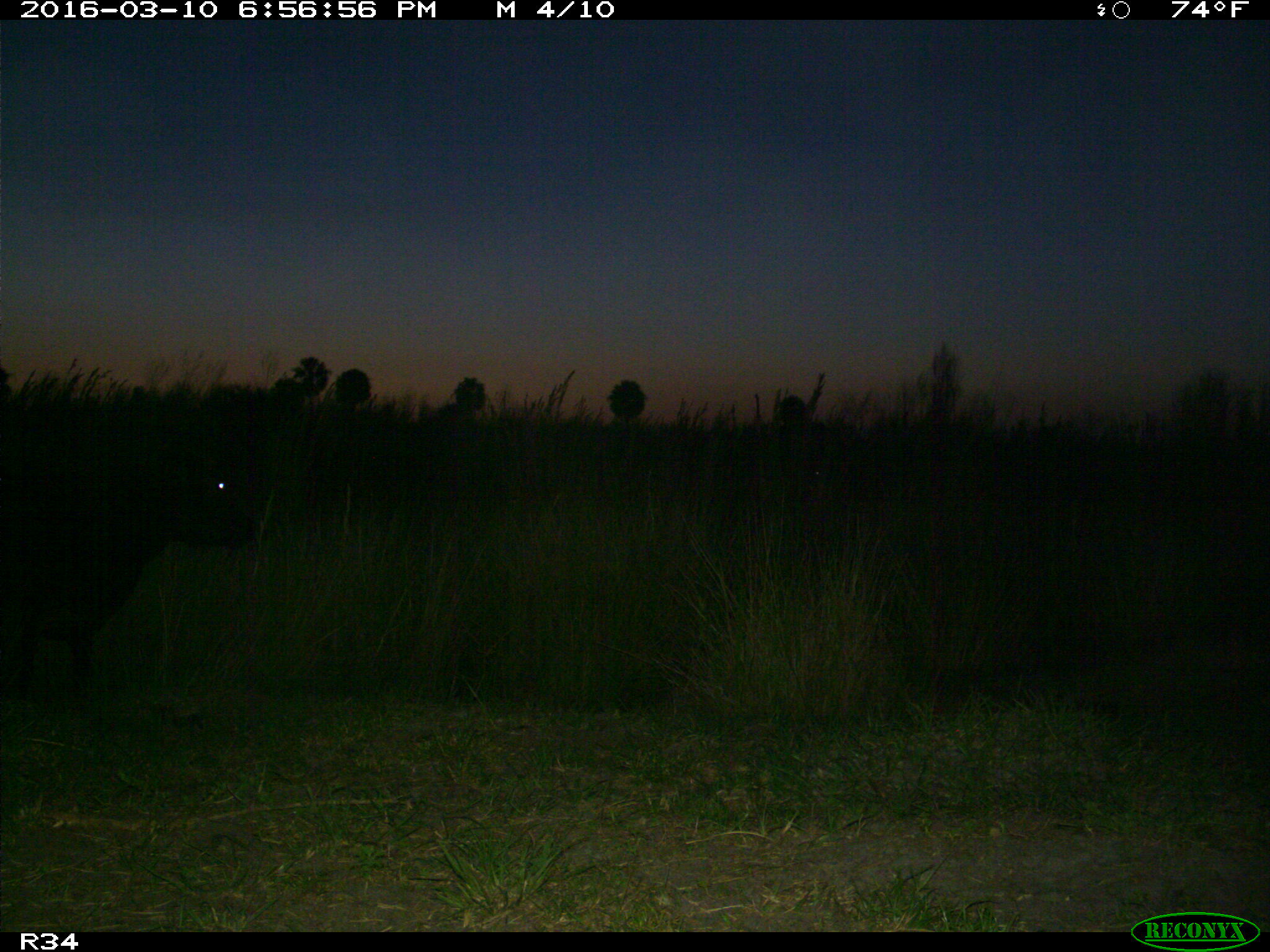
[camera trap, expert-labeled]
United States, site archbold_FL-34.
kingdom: Animalia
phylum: Chordata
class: Mammalia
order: Artiodactyla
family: Bovidae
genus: Bos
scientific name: Bos taurus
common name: domestic cow